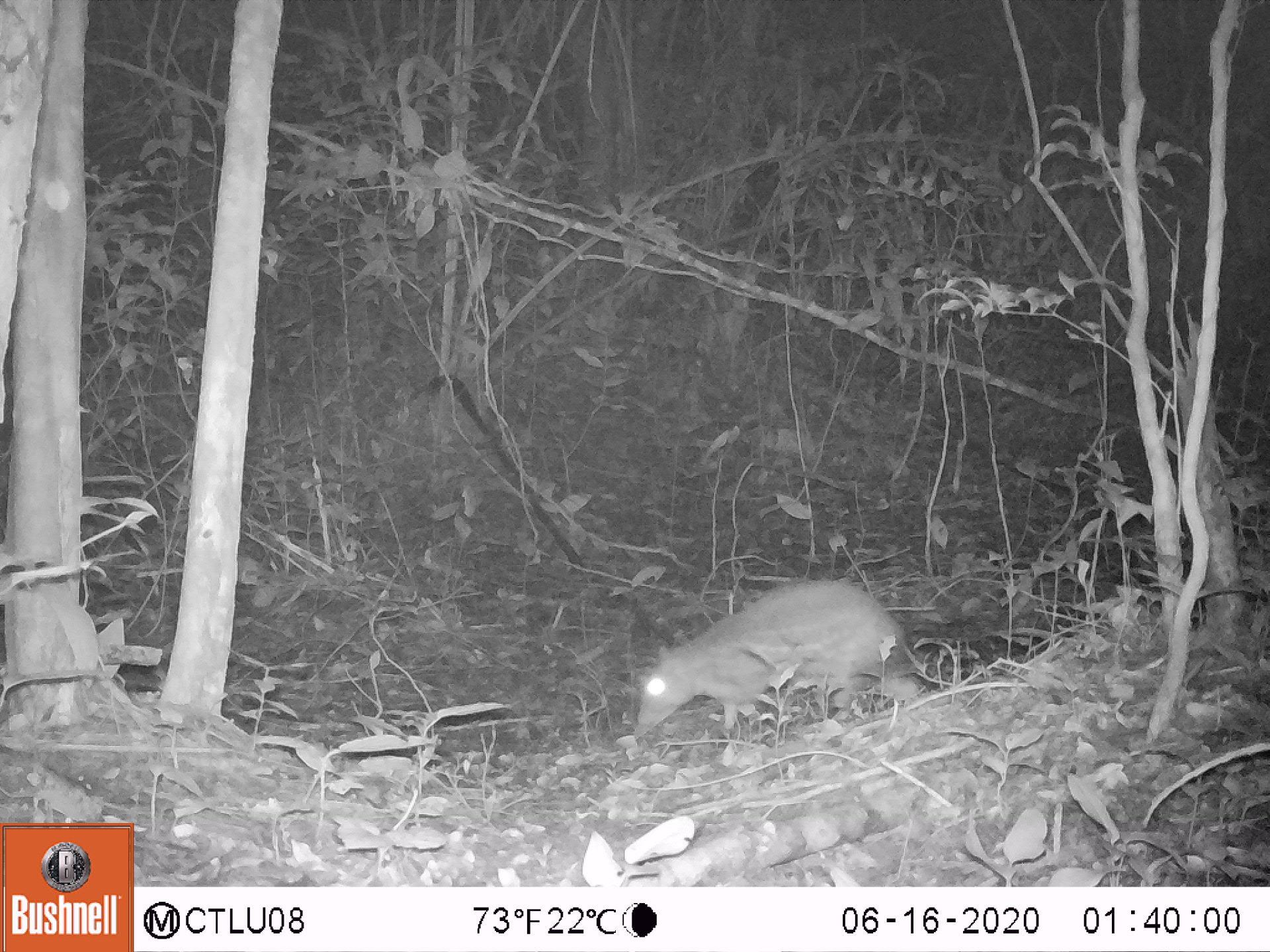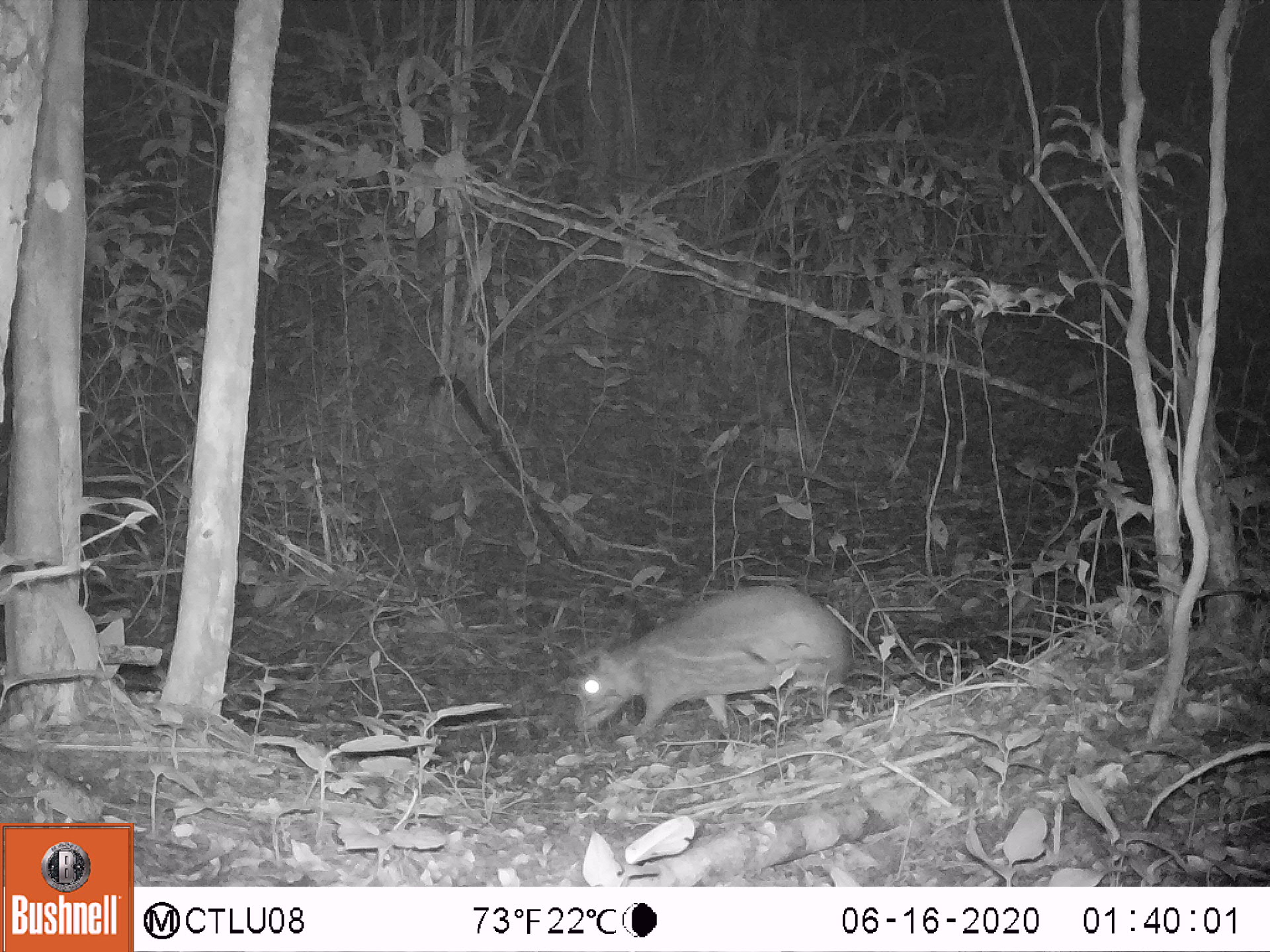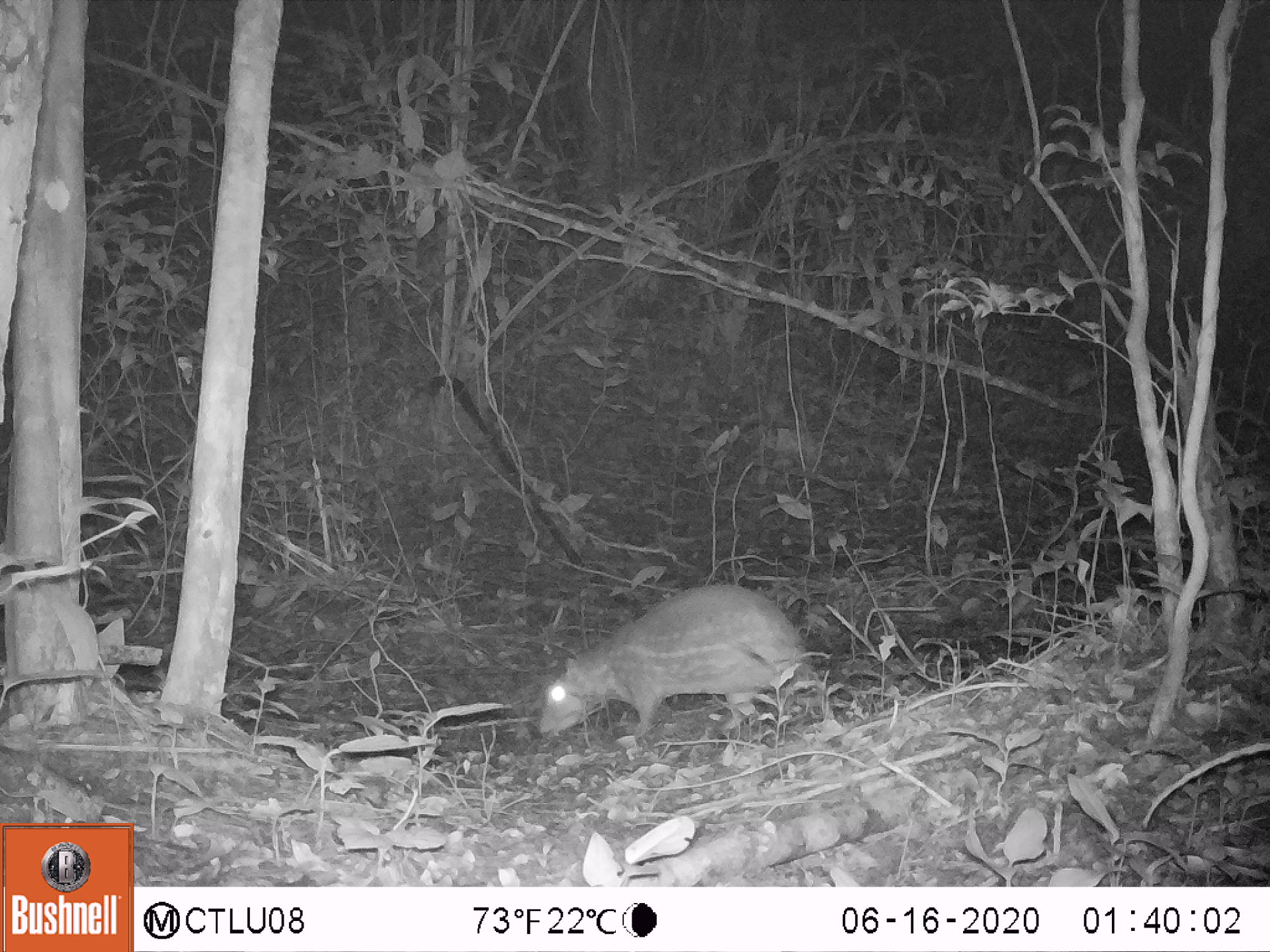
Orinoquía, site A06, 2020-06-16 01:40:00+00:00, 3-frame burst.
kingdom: Animalia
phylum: Chordata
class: Mammalia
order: Rodentia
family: Cuniculidae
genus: Cuniculus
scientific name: Cuniculus paca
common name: spotted paca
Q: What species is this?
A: Spotted paca (Cuniculus paca).